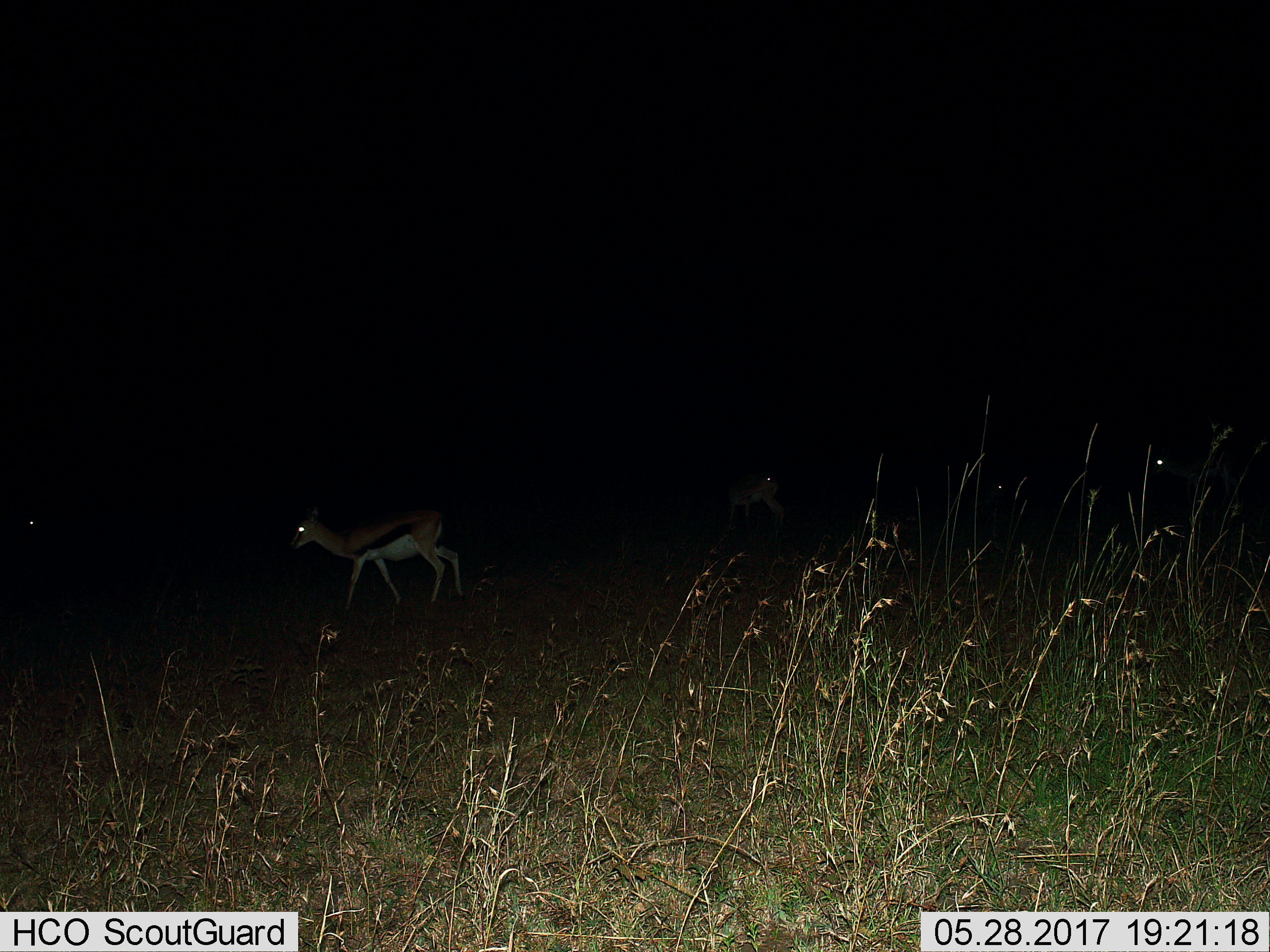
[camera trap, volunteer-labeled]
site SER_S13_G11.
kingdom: Animalia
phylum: Chordata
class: Mammalia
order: Artiodactyla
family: Bovidae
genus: Eudorcas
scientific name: Eudorcas thomsonii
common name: thomson's gazelle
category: gazellethomsons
Gazellethomsons (thomson's gazelle) (Eudorcas thomsonii), count 2. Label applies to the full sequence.